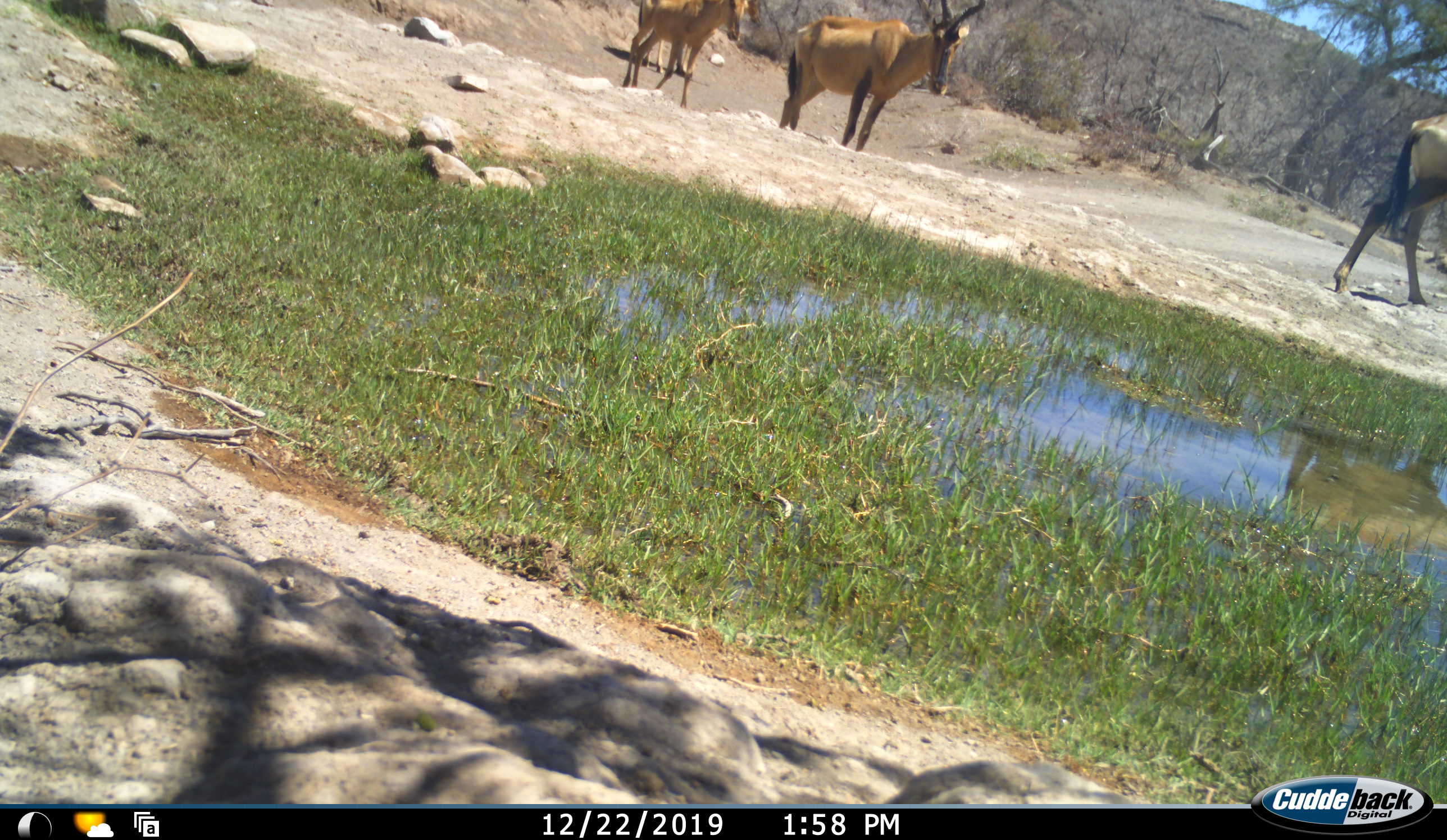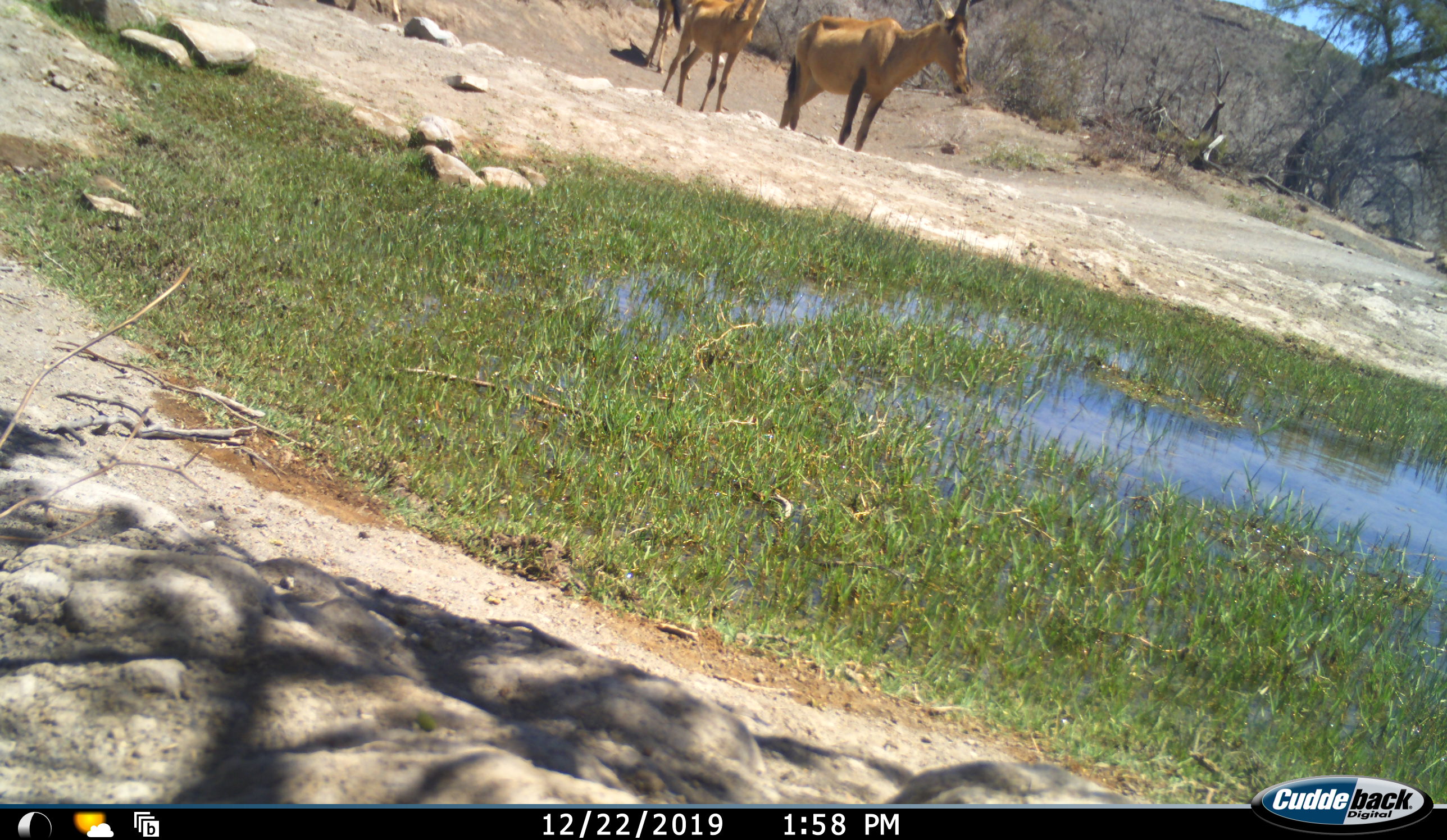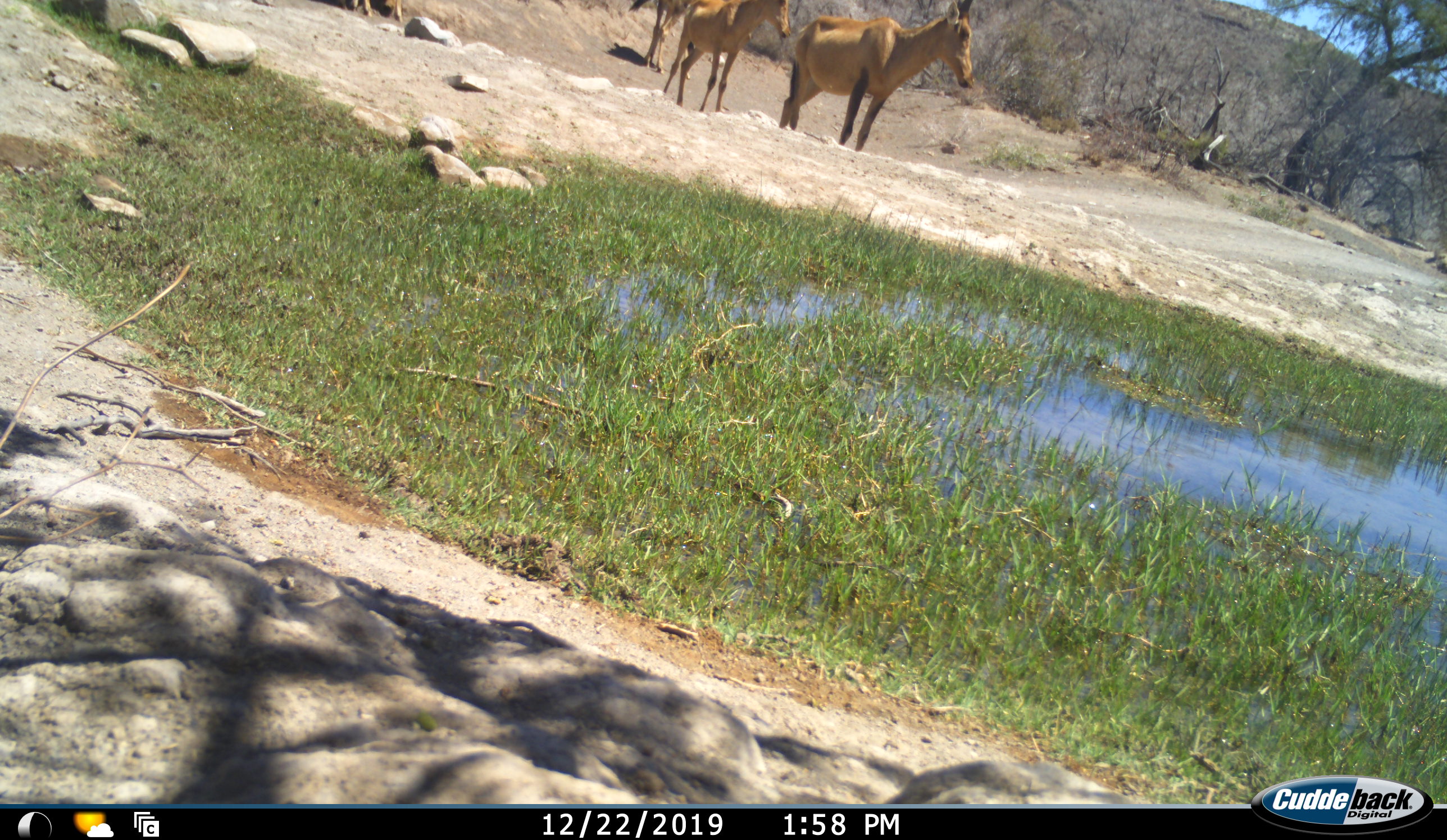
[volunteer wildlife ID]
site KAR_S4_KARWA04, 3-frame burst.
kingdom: Animalia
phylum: Chordata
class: Mammalia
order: Artiodactyla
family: Bovidae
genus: Alcelaphus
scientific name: Alcelaphus buselaphus caama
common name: red hartebeest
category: hartebeestred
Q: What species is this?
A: Hartebeestred (red hartebeest) (Alcelaphus buselaphus caama).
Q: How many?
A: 5.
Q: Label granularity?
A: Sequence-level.